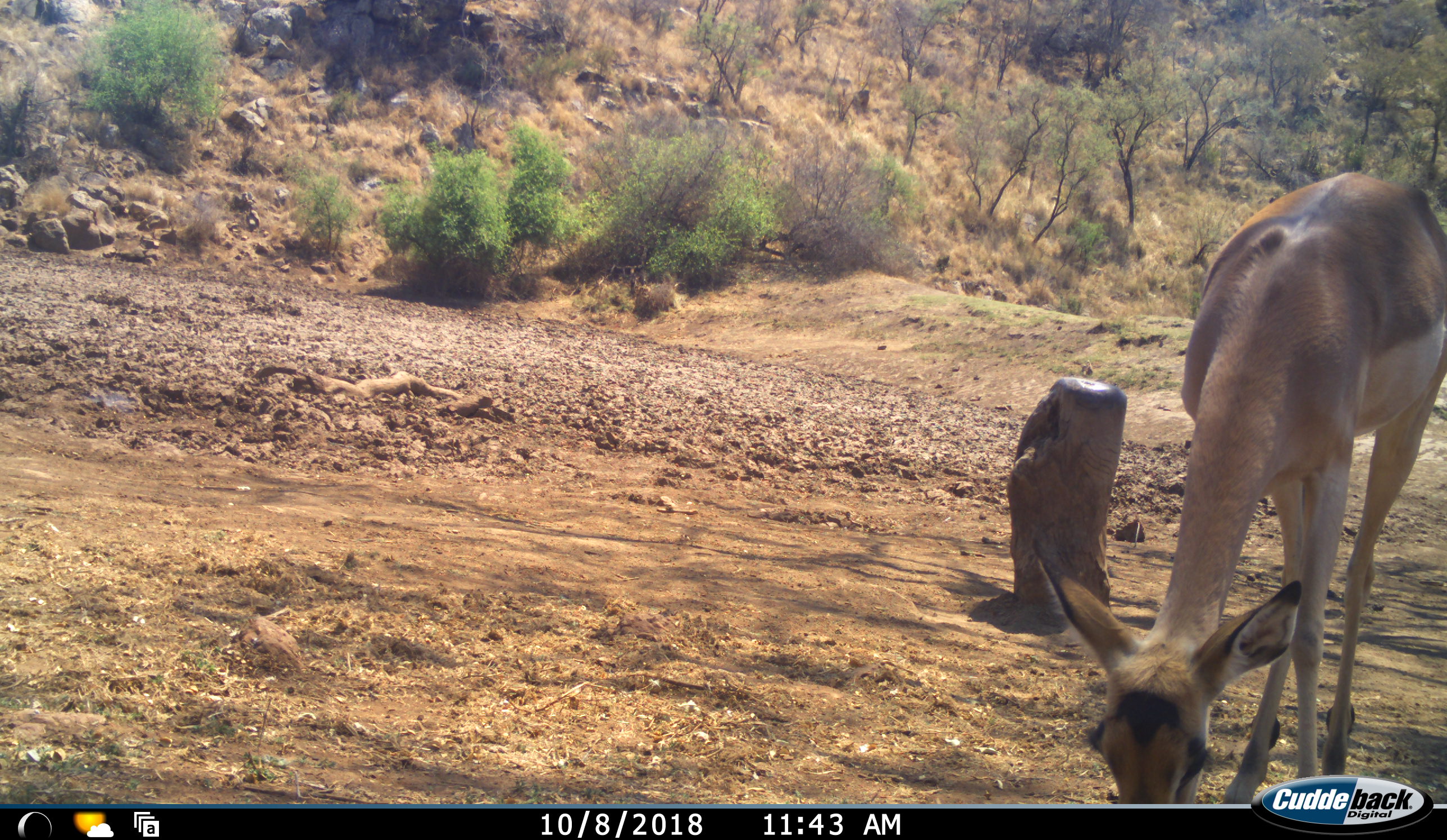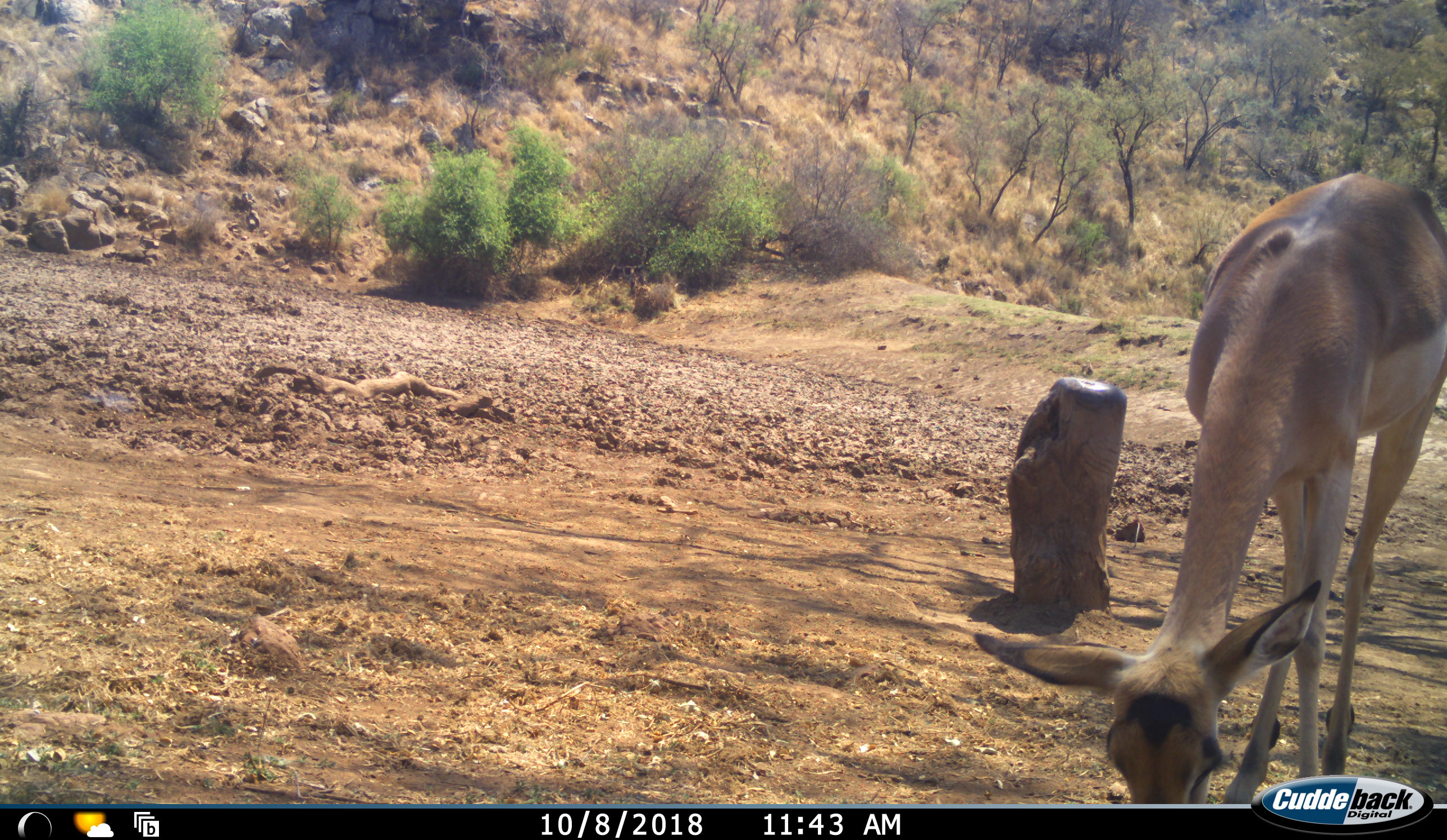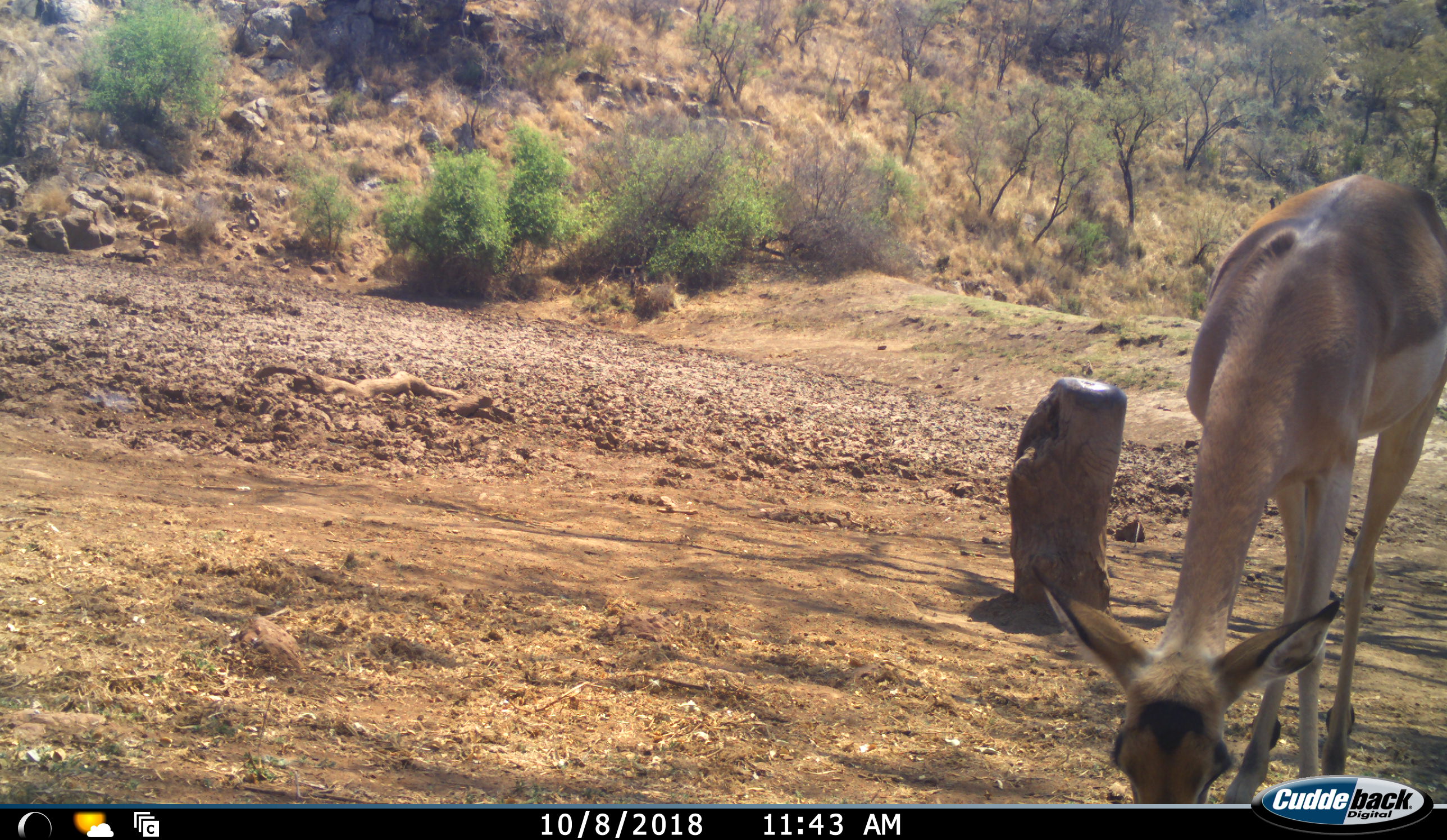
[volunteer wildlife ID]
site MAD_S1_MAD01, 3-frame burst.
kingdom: Animalia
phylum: Chordata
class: Mammalia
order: Artiodactyla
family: Bovidae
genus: Aepyceros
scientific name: Aepyceros melampus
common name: impala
Impala (Aepyceros melampus), count 1. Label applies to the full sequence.